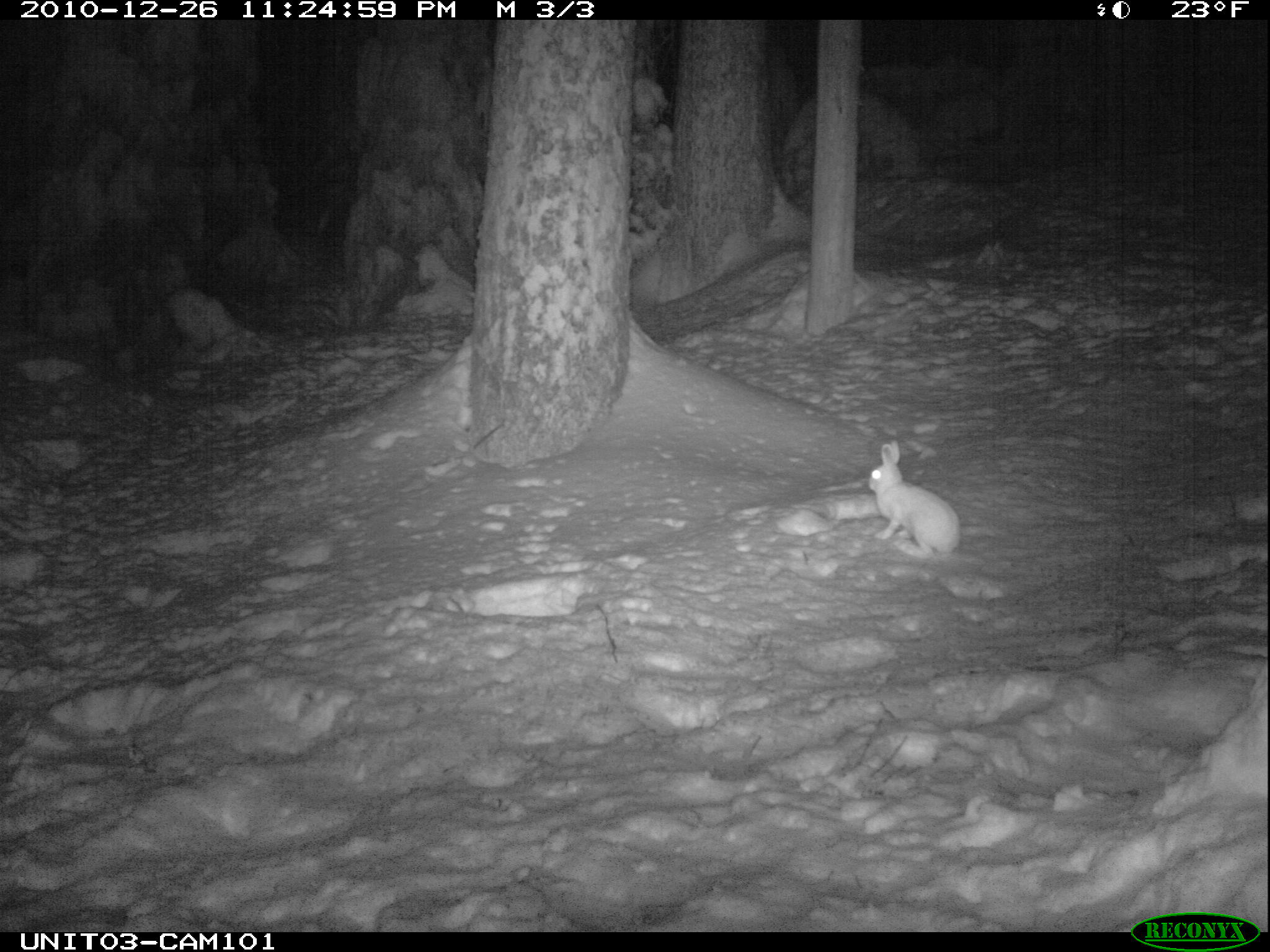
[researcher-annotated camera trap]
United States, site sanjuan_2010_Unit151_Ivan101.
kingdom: Animalia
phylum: Chordata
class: Mammalia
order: Lagomorpha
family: Leporidae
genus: Lepus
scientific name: Lepus americanus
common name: snowshoe hare